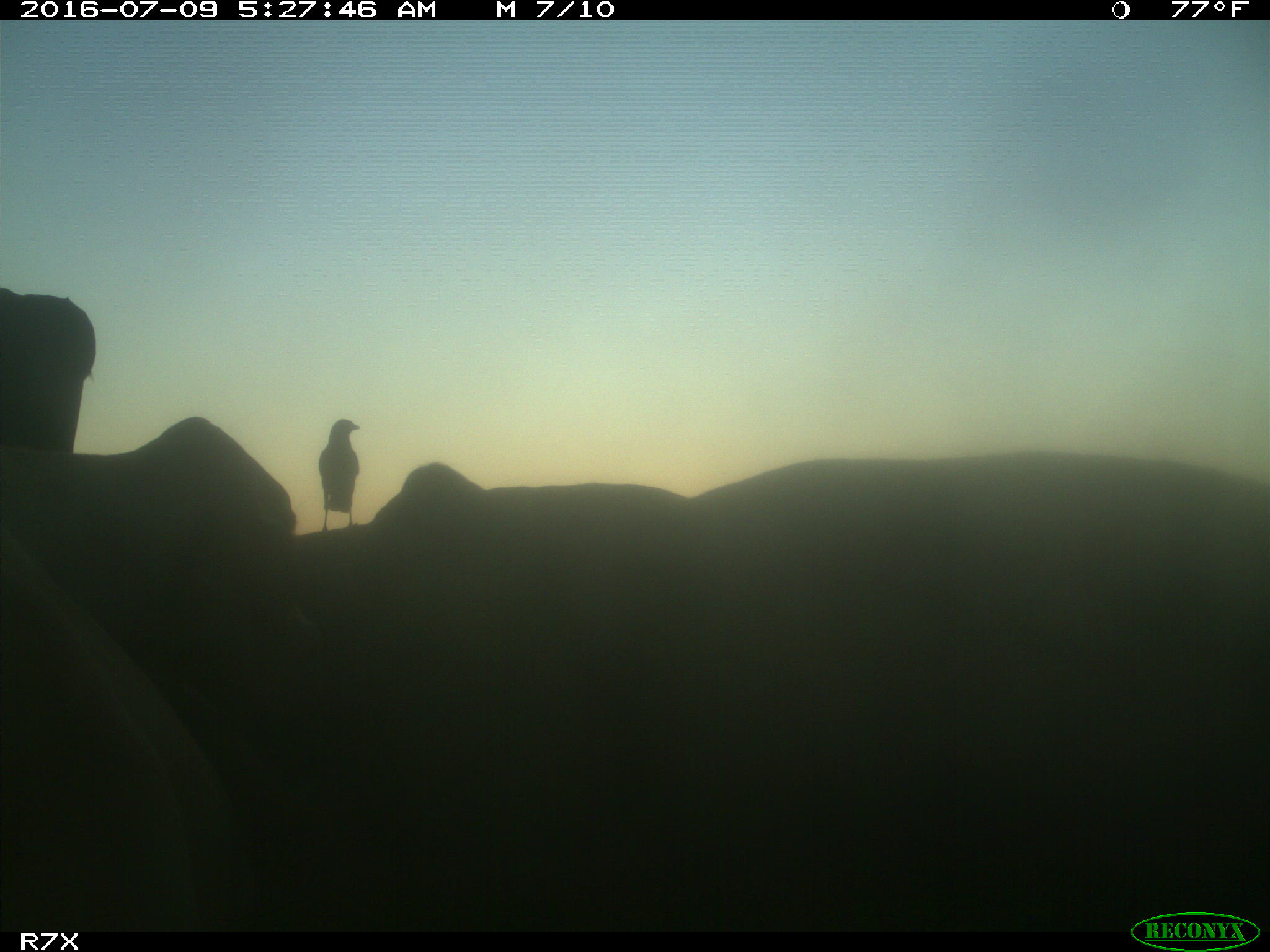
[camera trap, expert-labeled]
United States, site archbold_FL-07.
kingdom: Animalia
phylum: Chordata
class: Mammalia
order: Artiodactyla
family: Bovidae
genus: Bos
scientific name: Bos taurus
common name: domestic cow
Bos taurus (domestic cow).